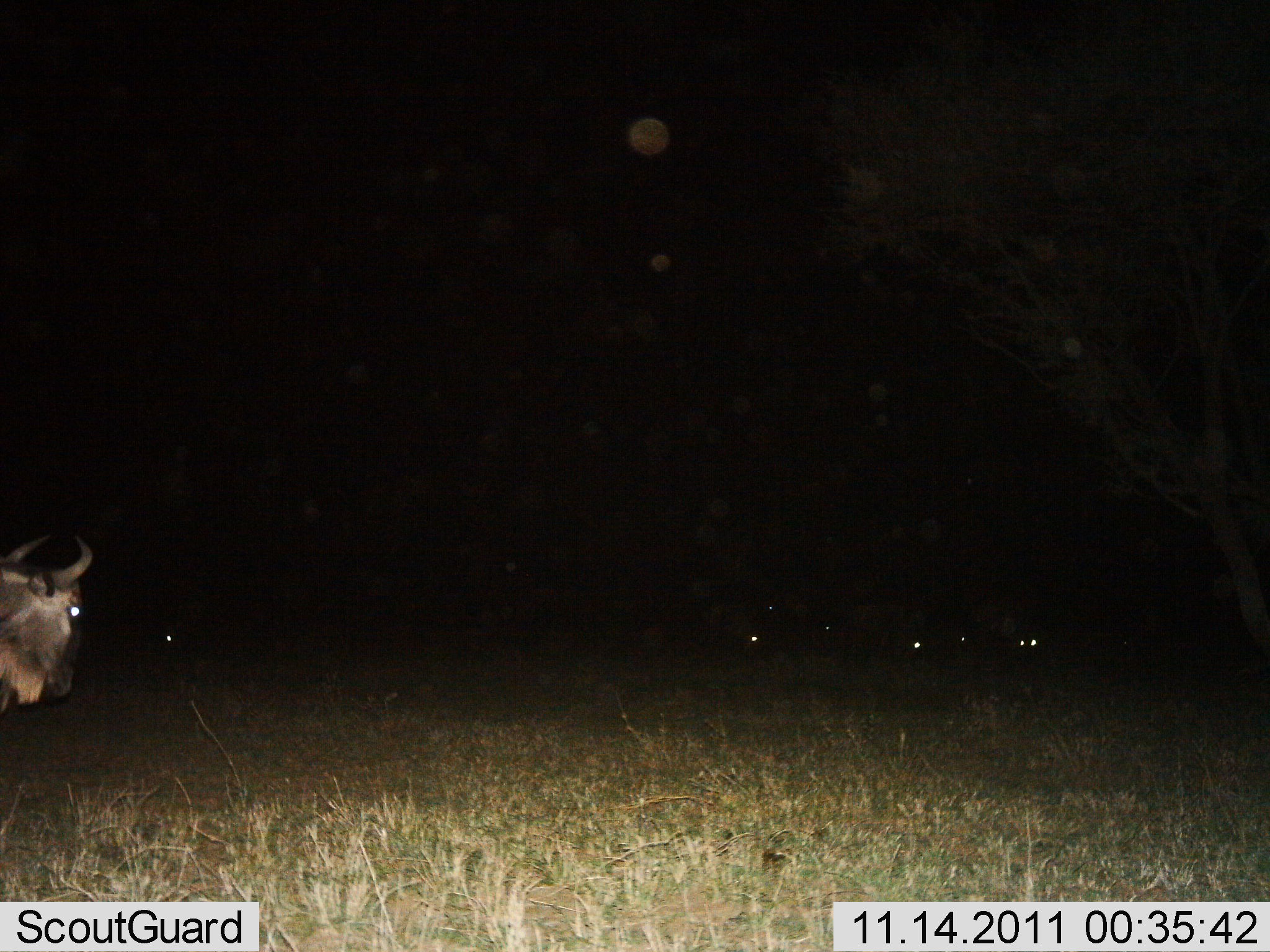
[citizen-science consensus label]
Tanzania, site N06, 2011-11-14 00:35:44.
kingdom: Animalia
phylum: Chordata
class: Mammalia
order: Artiodactyla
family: Bovidae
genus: Connochaetes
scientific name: Connochaetes taurinus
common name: blue wildebeest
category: wildebeest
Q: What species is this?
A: Wildebeest (blue wildebeest) (Connochaetes taurinus).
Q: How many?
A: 4.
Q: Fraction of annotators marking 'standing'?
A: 82%.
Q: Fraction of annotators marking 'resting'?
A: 0%.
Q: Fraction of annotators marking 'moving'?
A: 18%.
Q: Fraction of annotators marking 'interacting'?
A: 0%.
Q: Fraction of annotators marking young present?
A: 0%.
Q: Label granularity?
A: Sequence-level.